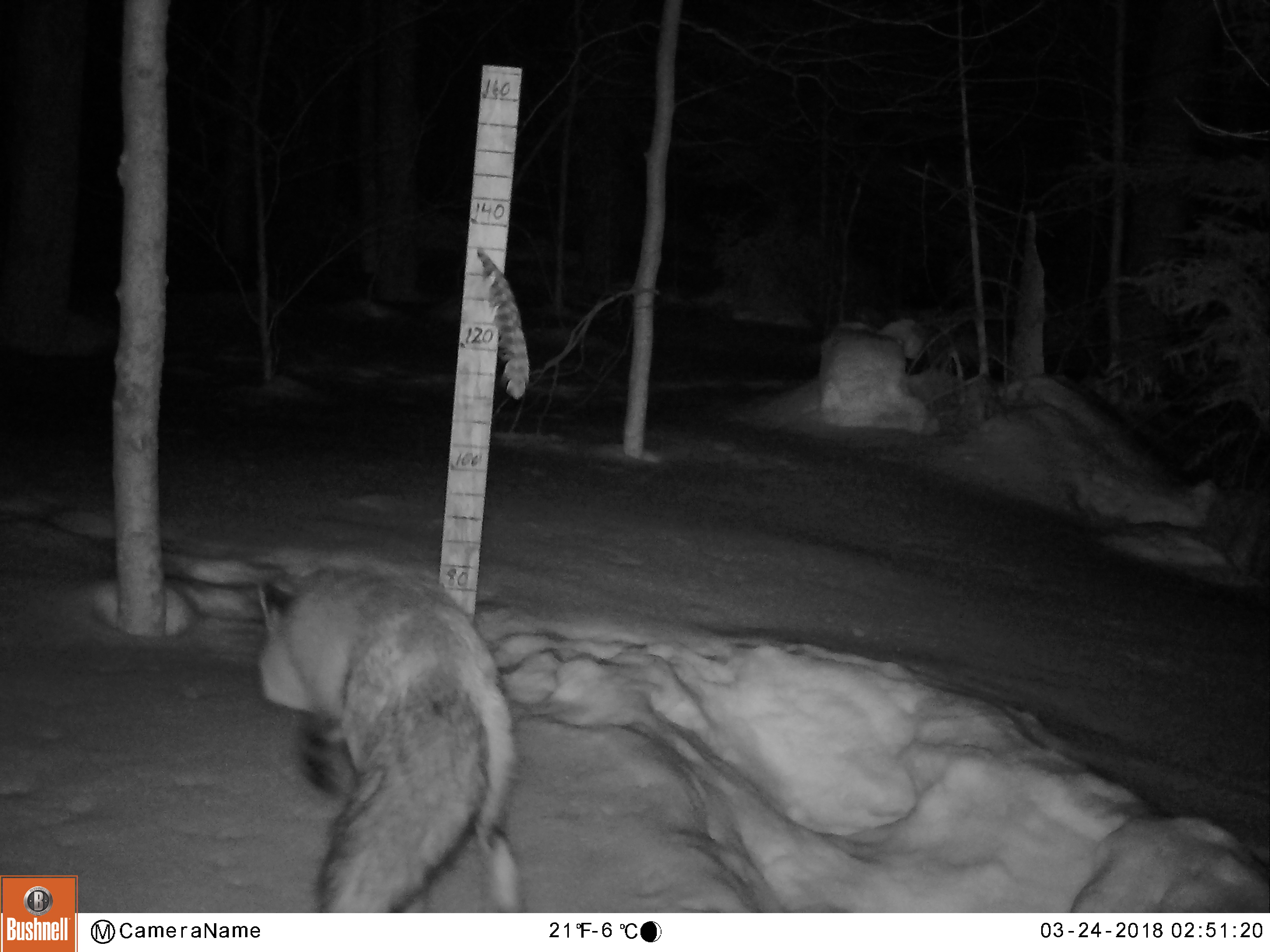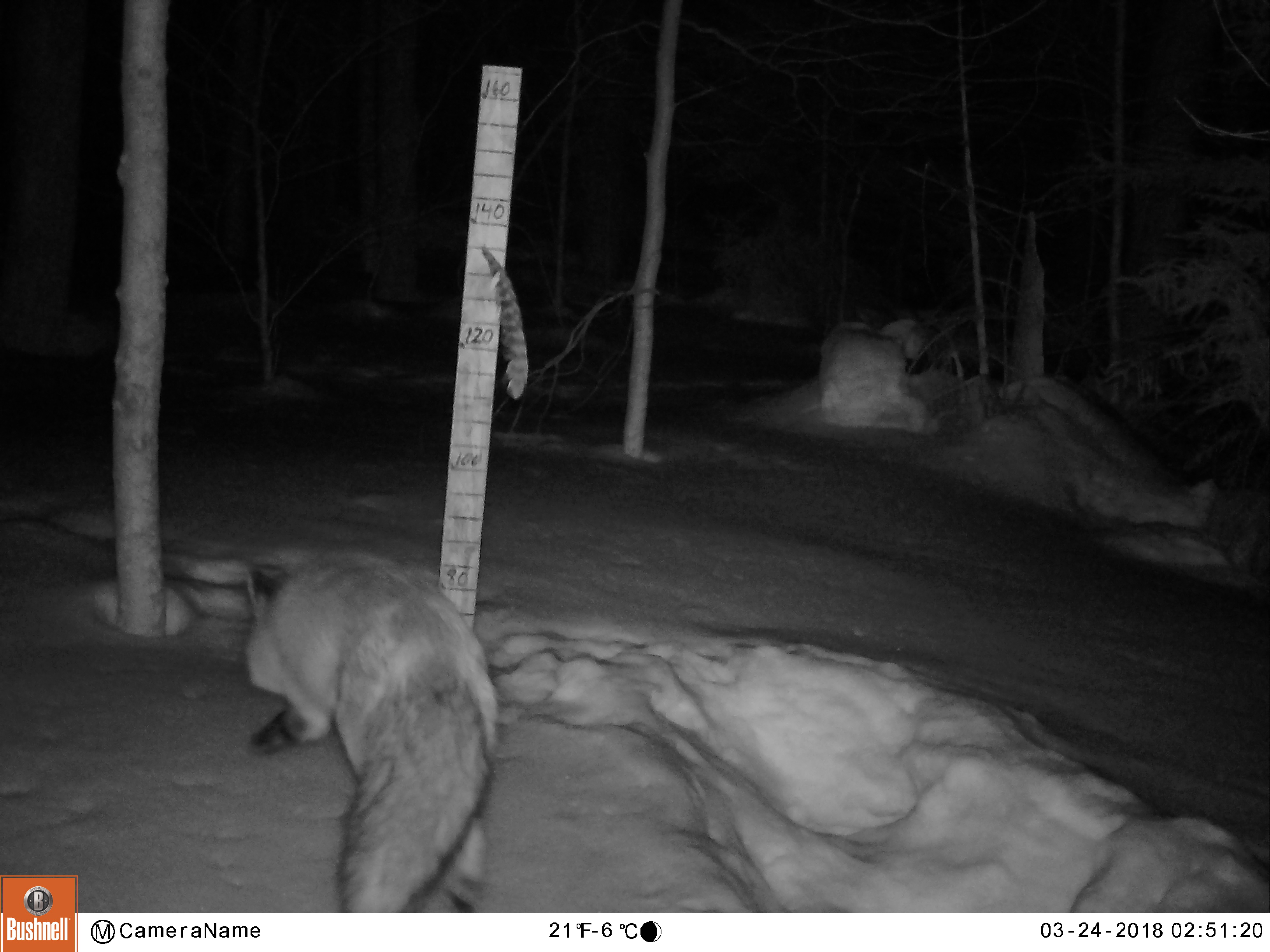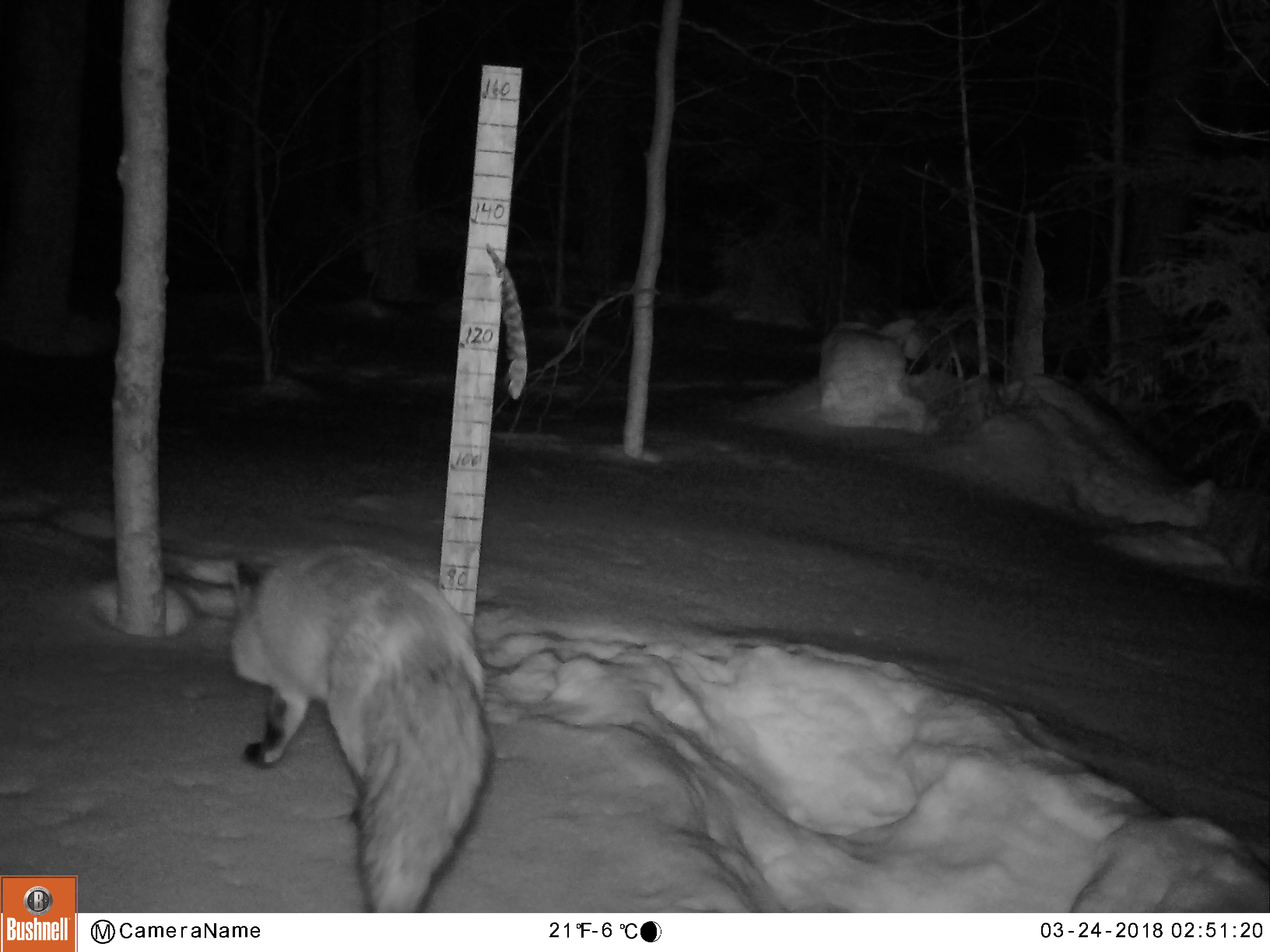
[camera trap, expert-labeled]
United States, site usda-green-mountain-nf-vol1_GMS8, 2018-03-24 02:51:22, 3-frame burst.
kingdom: Animalia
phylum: Chordata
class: Mammalia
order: Carnivora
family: Canidae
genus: Vulpes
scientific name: Vulpes vulpes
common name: red fox